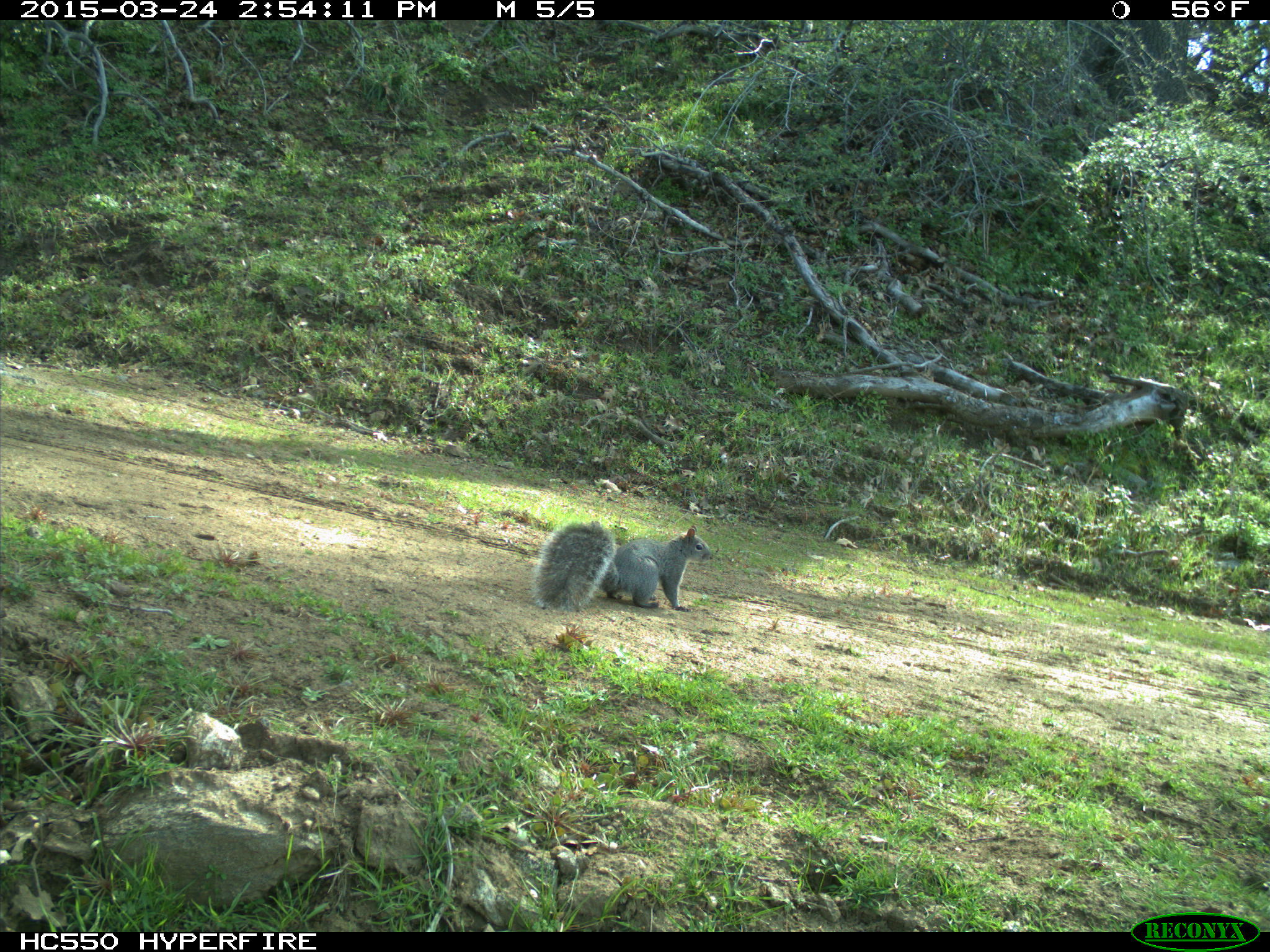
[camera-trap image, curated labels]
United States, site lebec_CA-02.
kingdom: Animalia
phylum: Chordata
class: Mammalia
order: Rodentia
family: Sciuridae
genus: Sciurus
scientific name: Sciurus carolinensis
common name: eastern gray squirrel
Sciurus carolinensis (eastern gray squirrel).